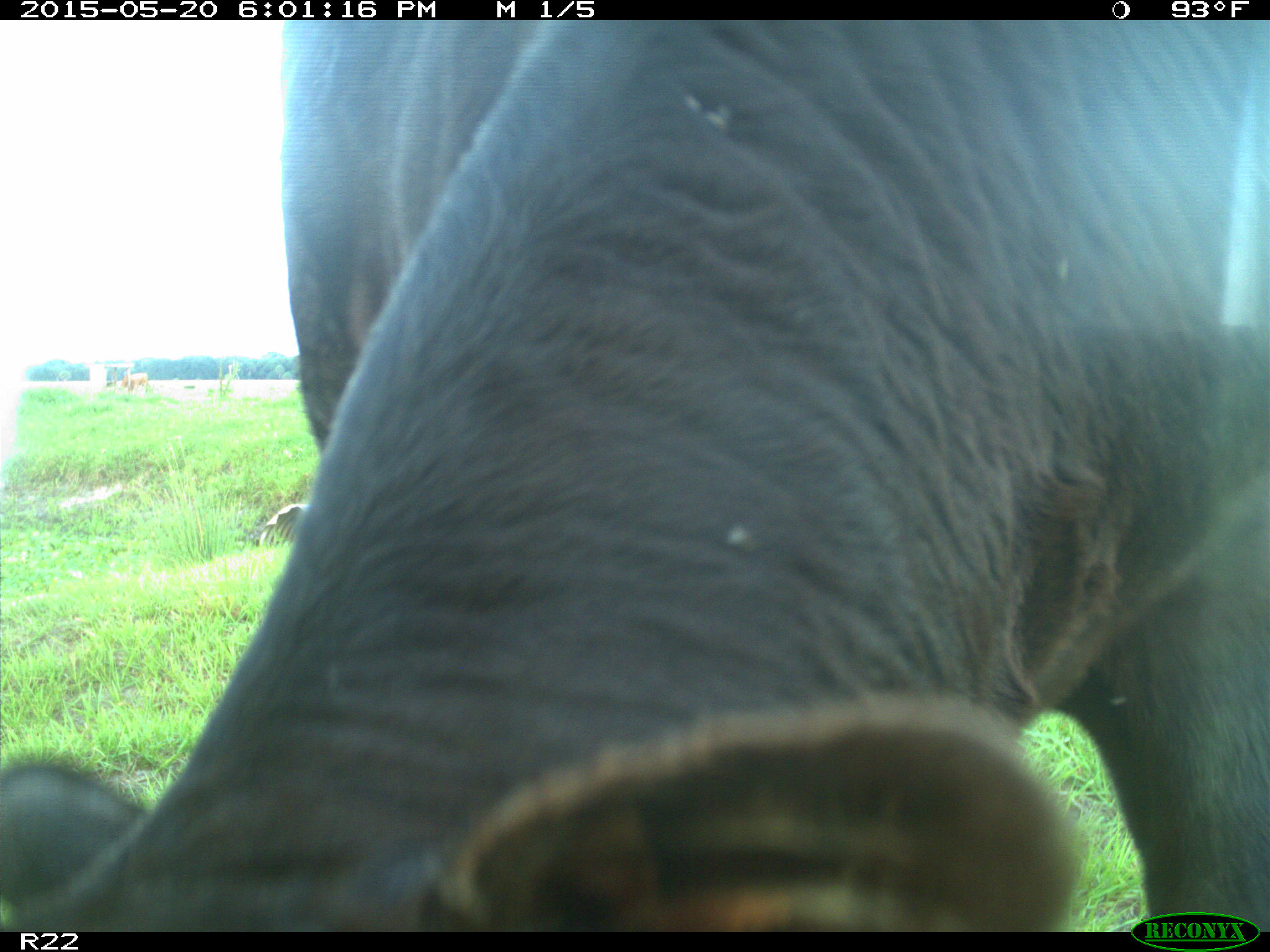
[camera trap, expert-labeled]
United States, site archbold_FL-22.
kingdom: Animalia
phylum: Chordata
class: Mammalia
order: Artiodactyla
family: Bovidae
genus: Bos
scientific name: Bos taurus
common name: domestic cow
Bos taurus (domestic cow).